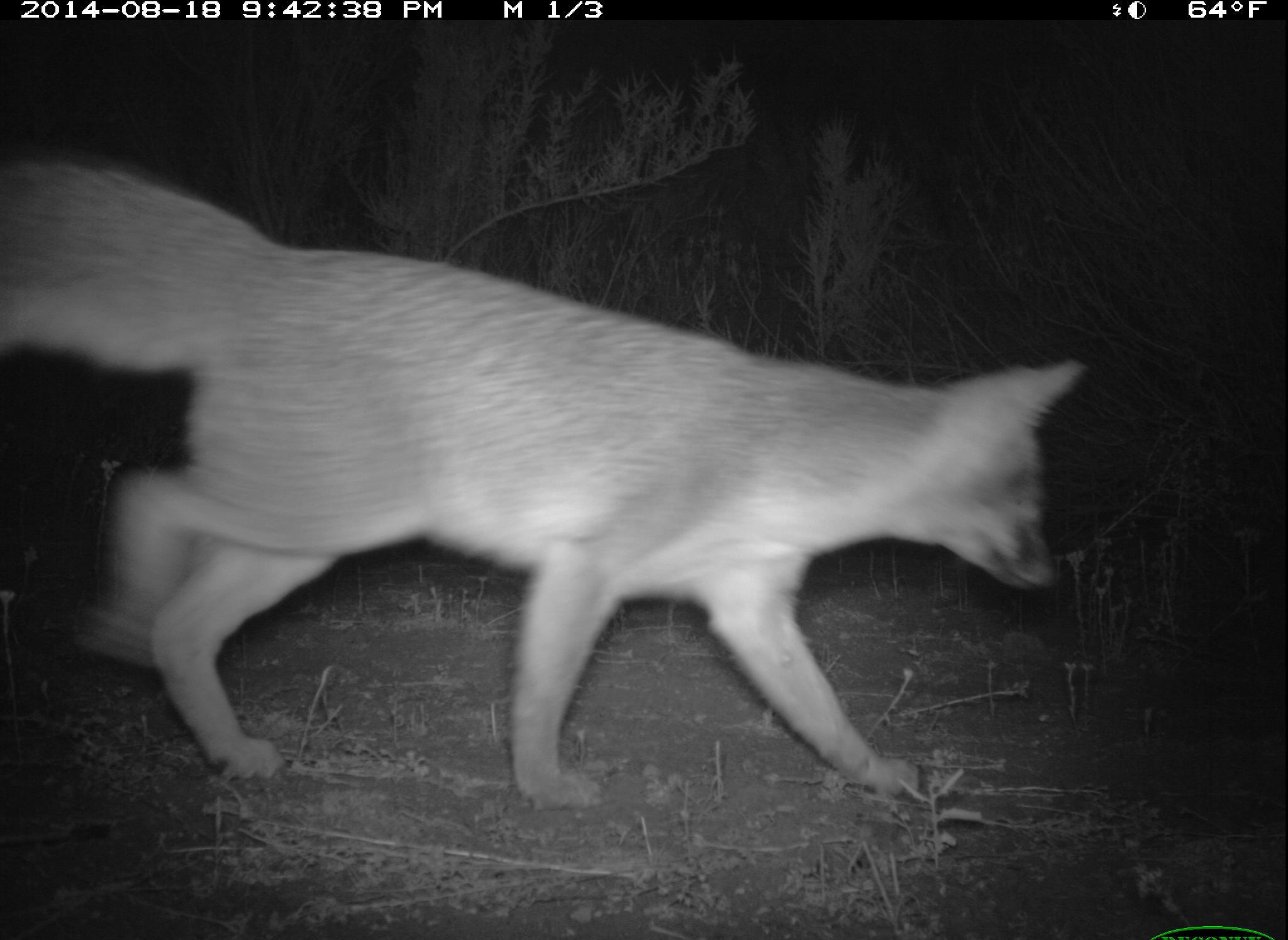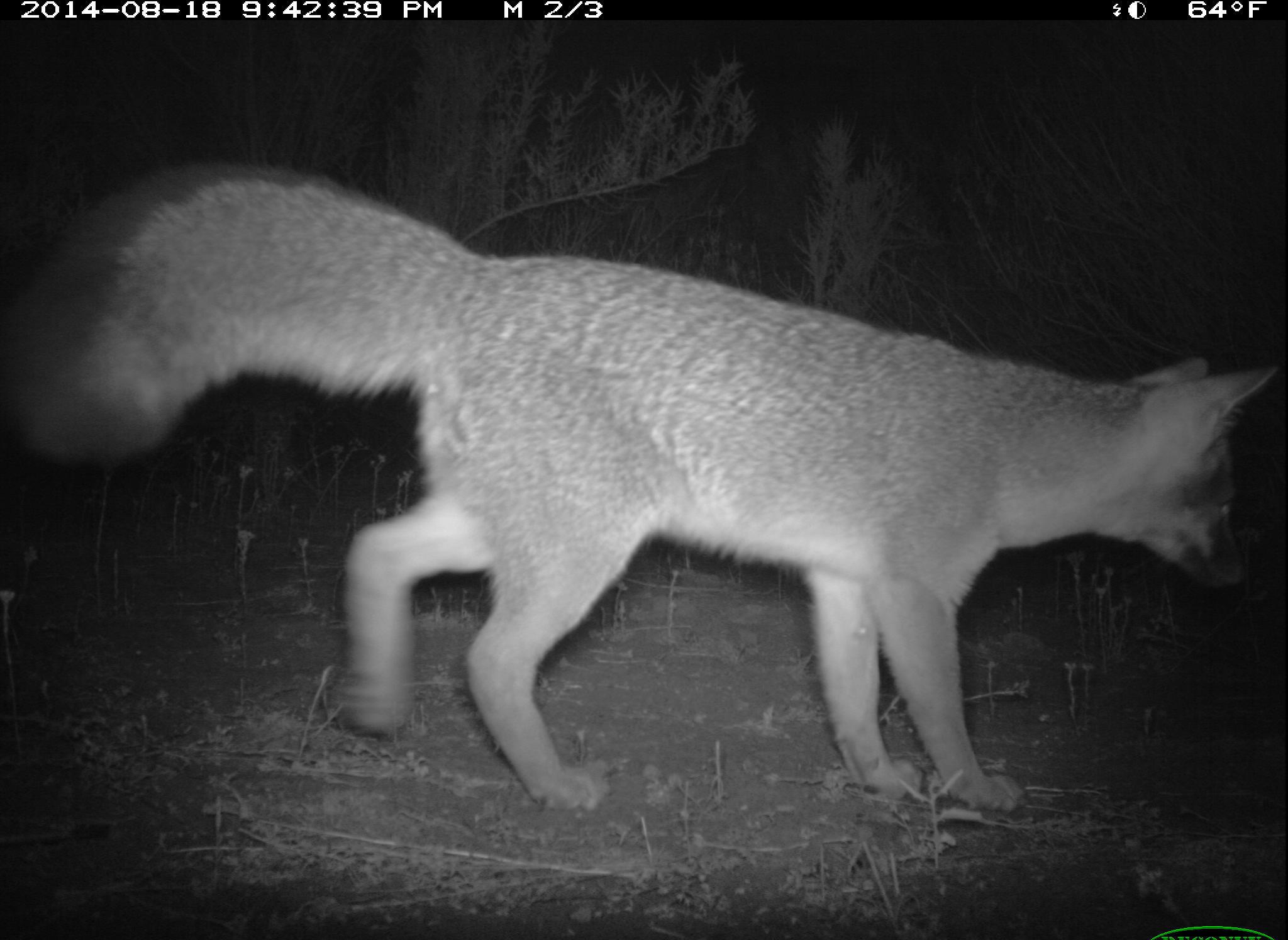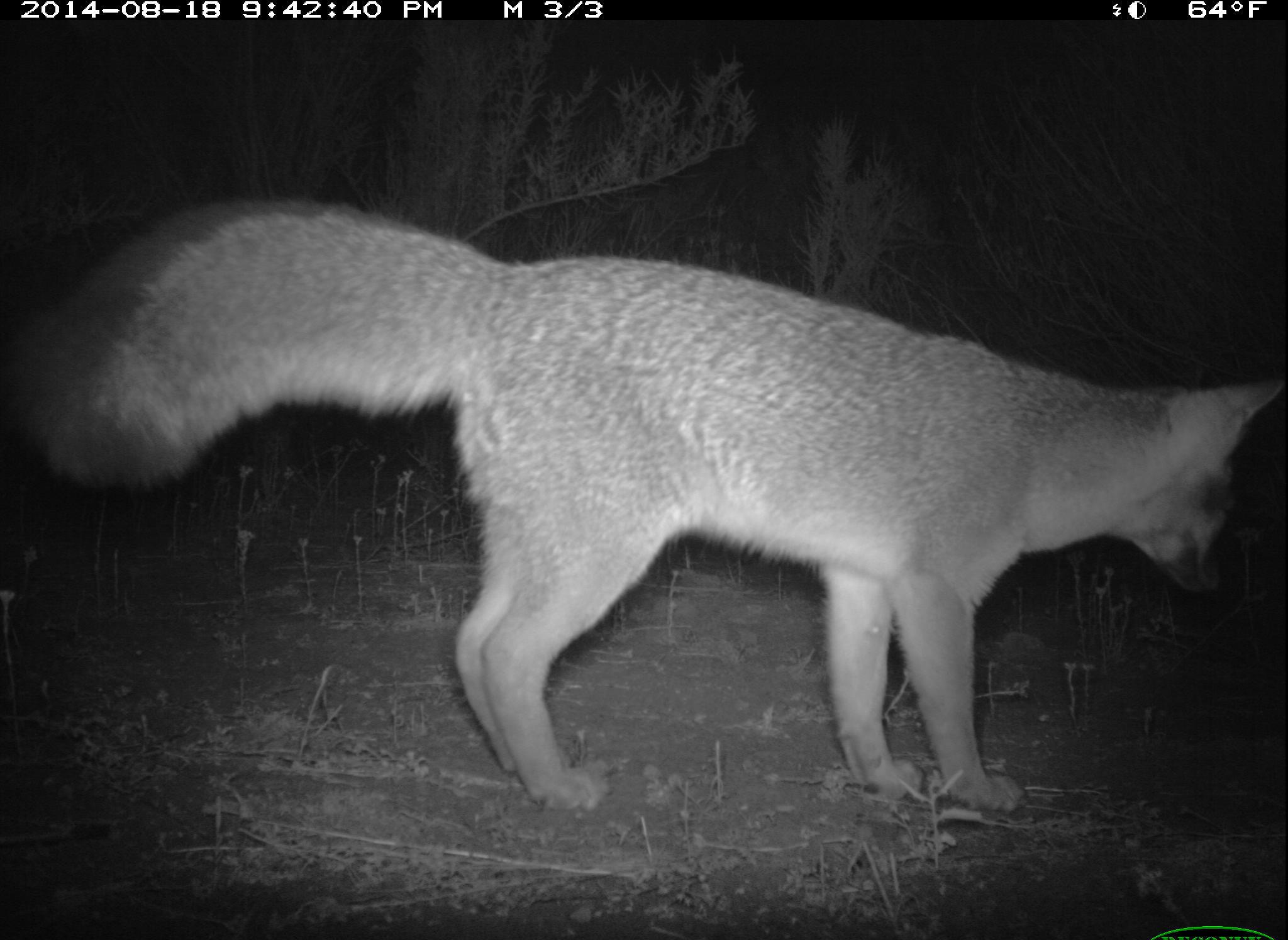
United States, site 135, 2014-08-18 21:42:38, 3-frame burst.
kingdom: Animalia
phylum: Chordata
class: Mammalia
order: Carnivora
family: Canidae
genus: Urocyon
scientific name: Urocyon cinereoargenteus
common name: gray fox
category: fox